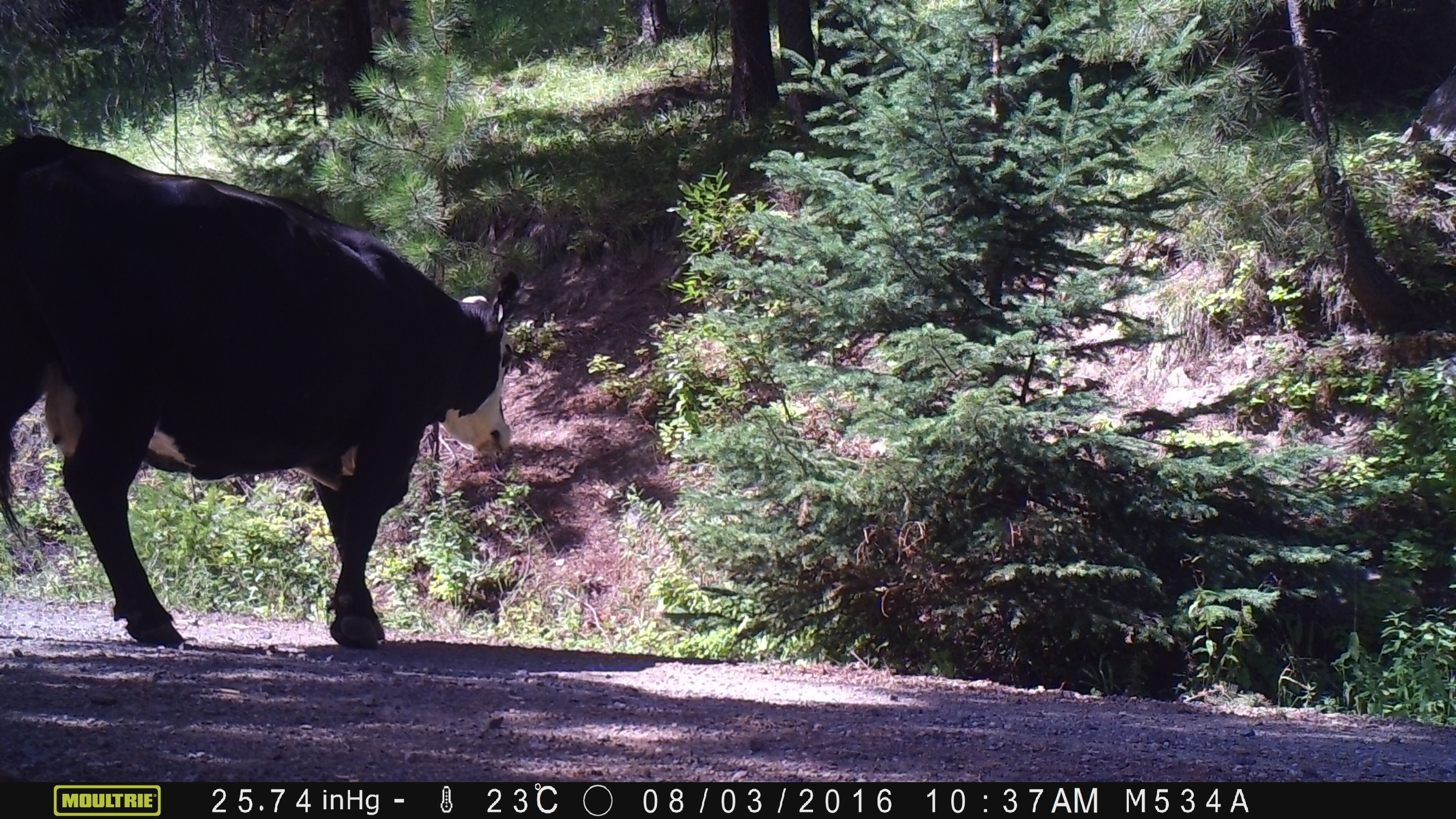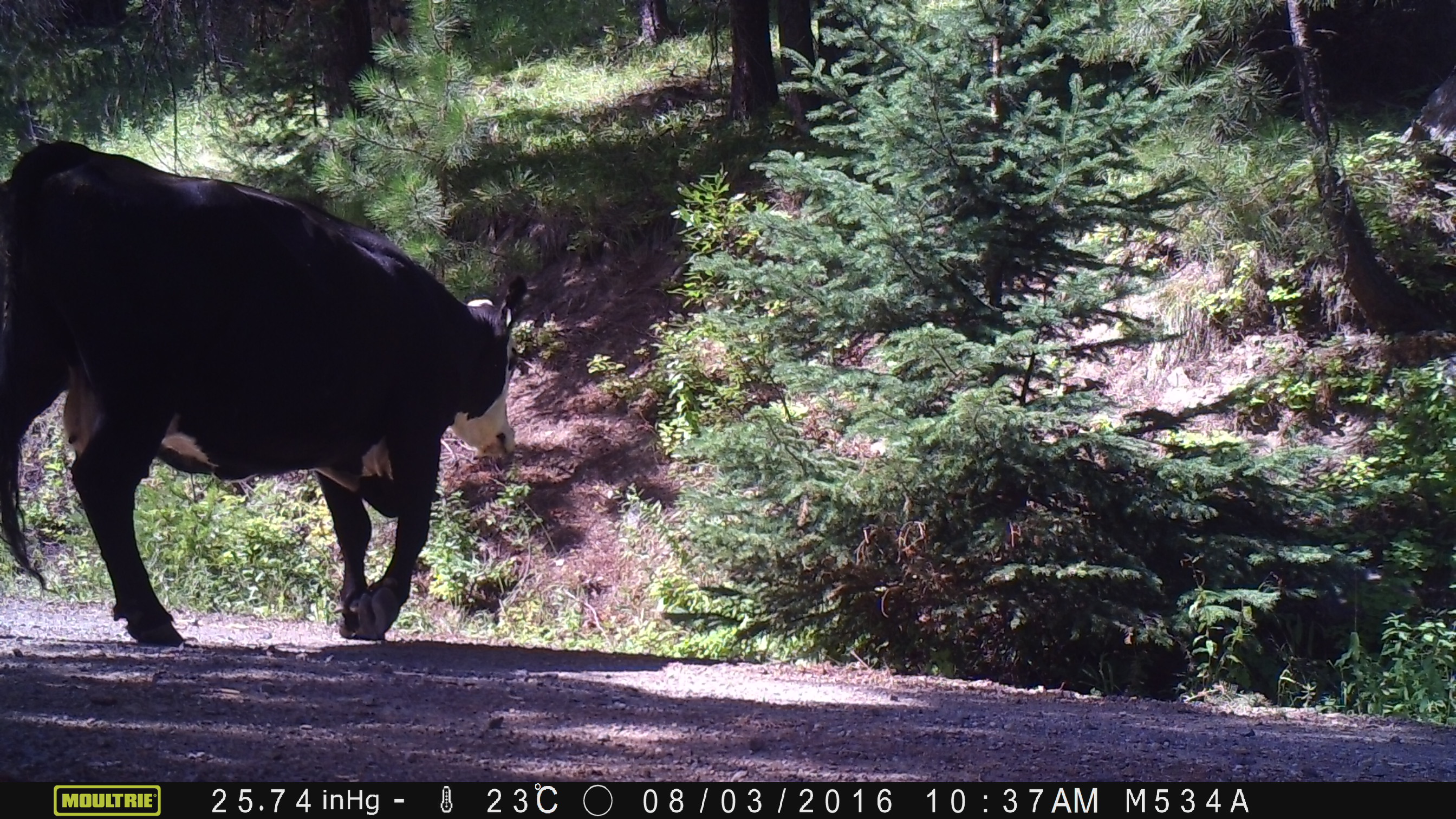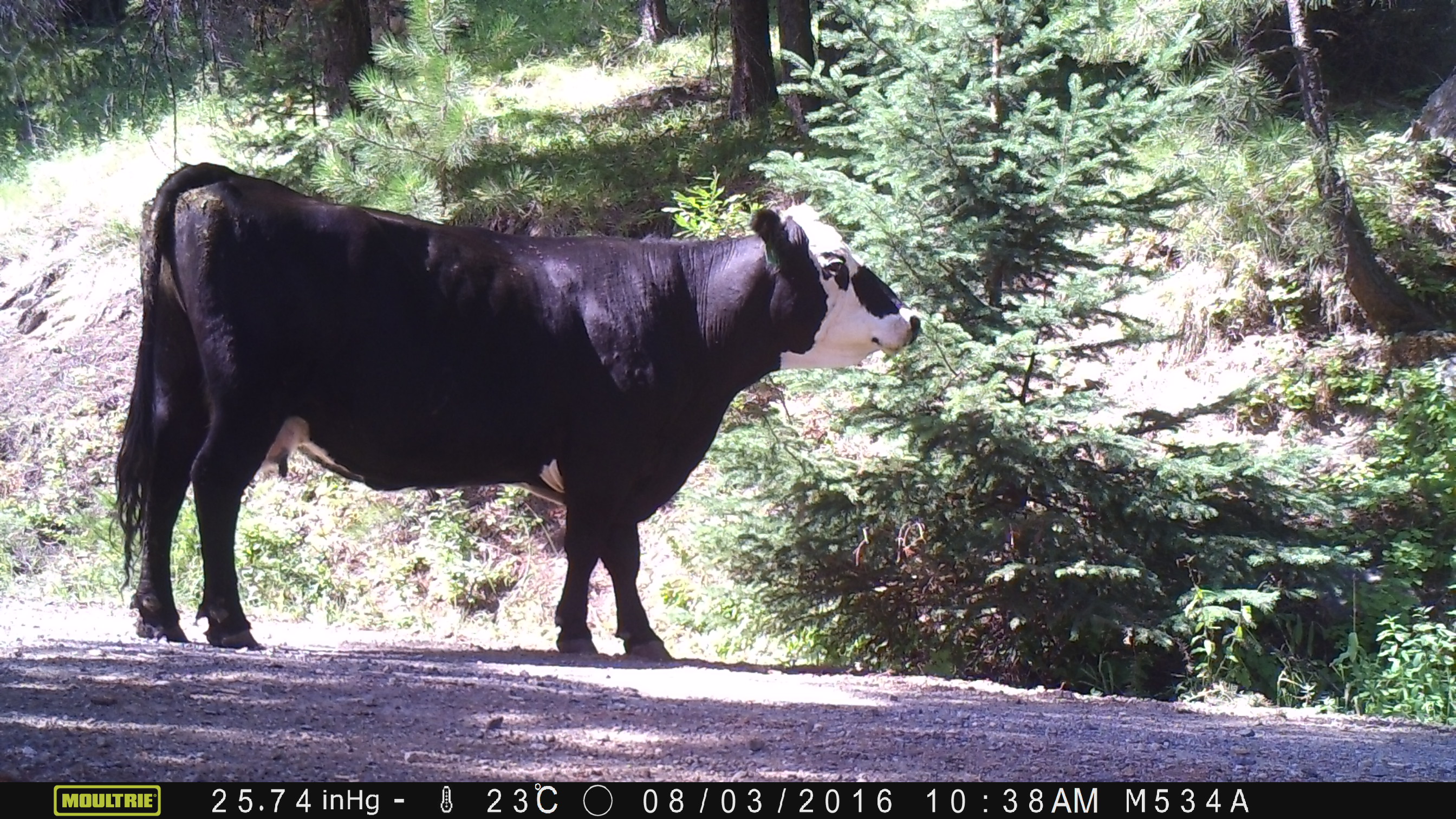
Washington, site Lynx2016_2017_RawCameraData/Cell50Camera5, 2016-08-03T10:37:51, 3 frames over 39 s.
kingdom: Animalia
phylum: Chordata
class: Mammalia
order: Artiodactyla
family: Bovidae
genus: Bos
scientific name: Bos taurus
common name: domestic cattle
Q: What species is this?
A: Domestic cattle (Bos taurus).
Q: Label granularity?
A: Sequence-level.